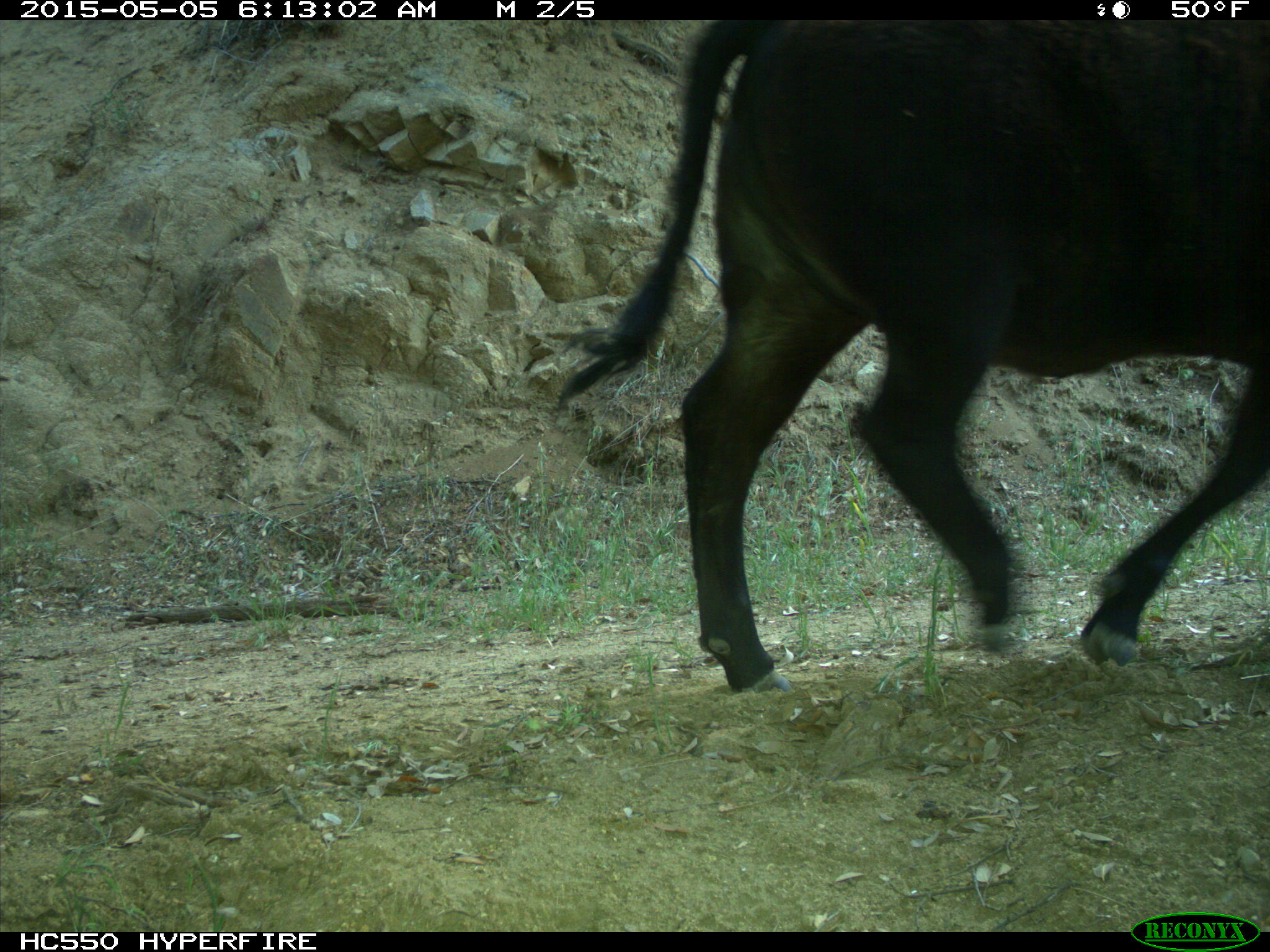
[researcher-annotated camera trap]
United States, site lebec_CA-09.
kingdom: Animalia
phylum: Chordata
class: Mammalia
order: Artiodactyla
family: Bovidae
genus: Bos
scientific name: Bos taurus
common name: domestic cow